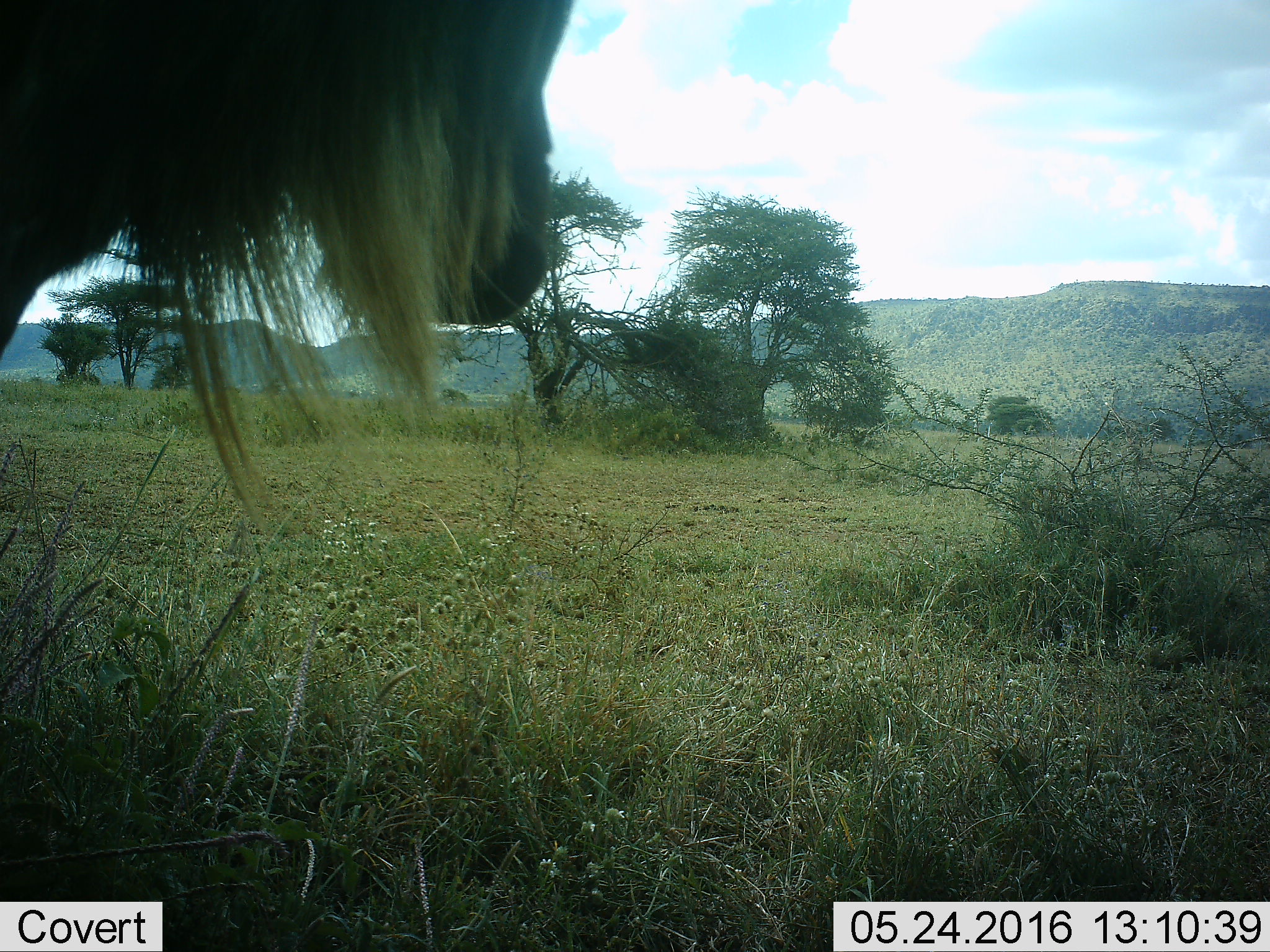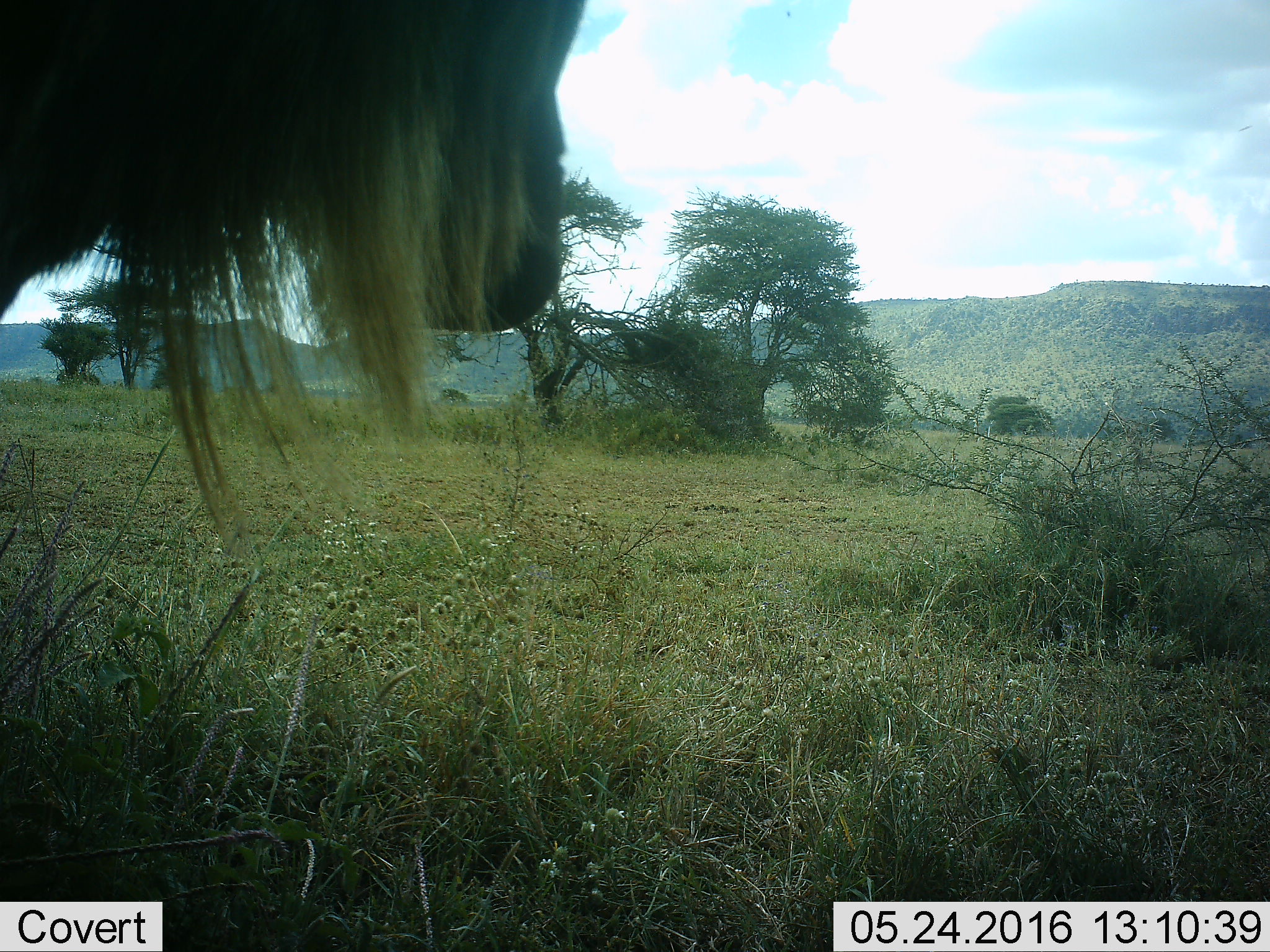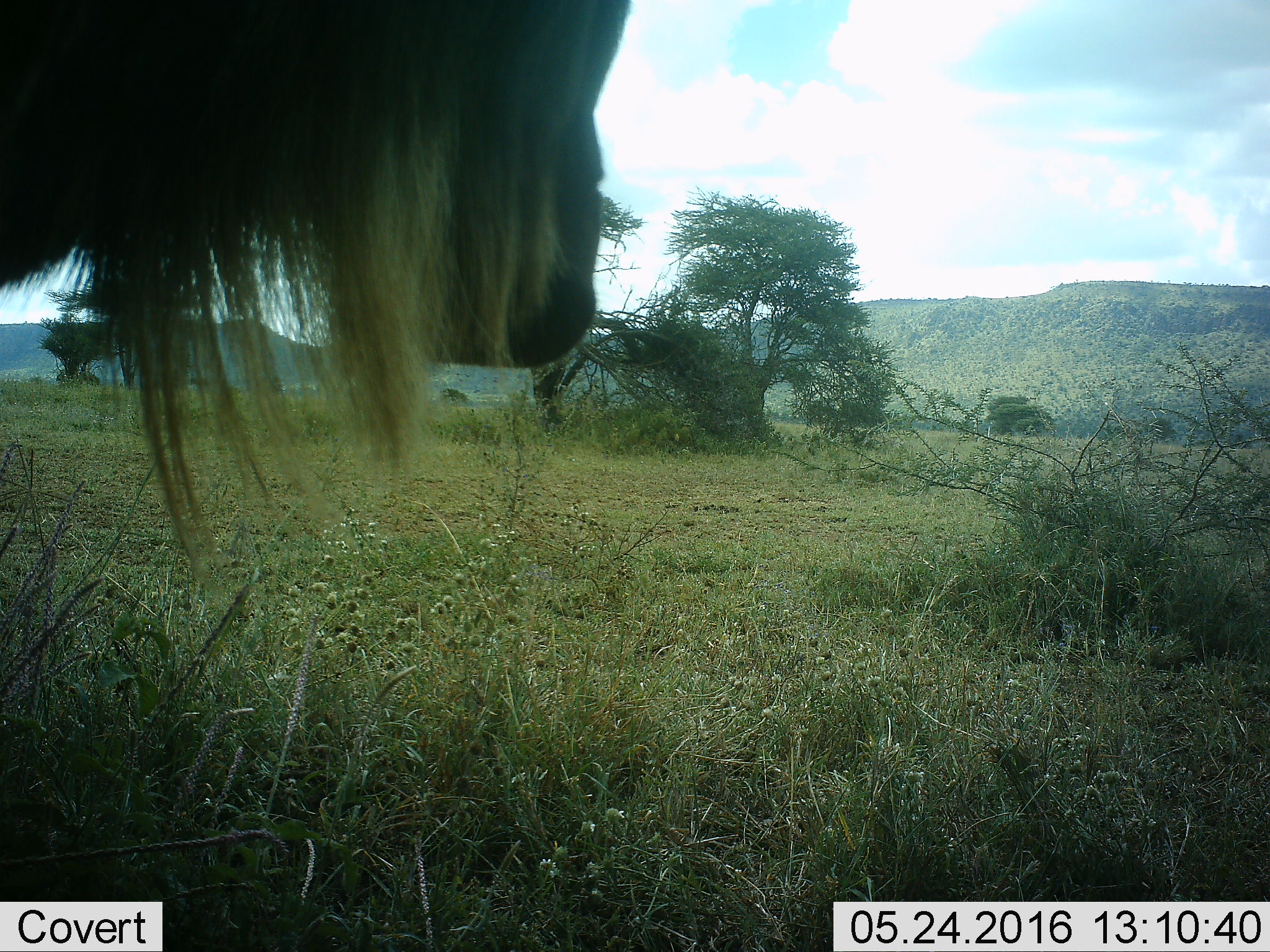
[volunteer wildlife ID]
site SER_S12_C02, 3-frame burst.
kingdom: Animalia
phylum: Chordata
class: Mammalia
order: Artiodactyla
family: Bovidae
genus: Connochaetes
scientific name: Connochaetes taurinus taurinus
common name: blue wildebeest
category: wildebeestblue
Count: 1.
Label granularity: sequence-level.